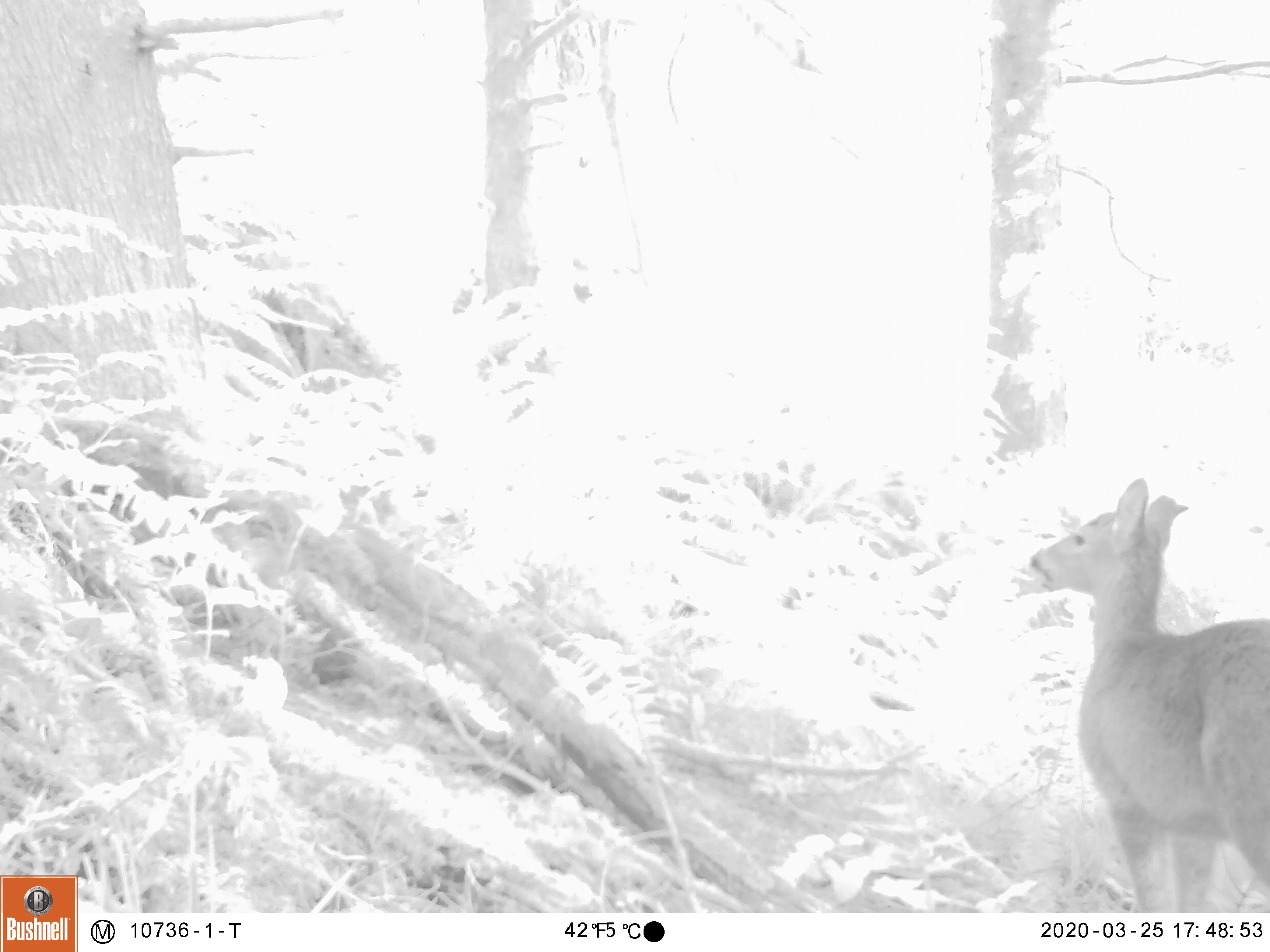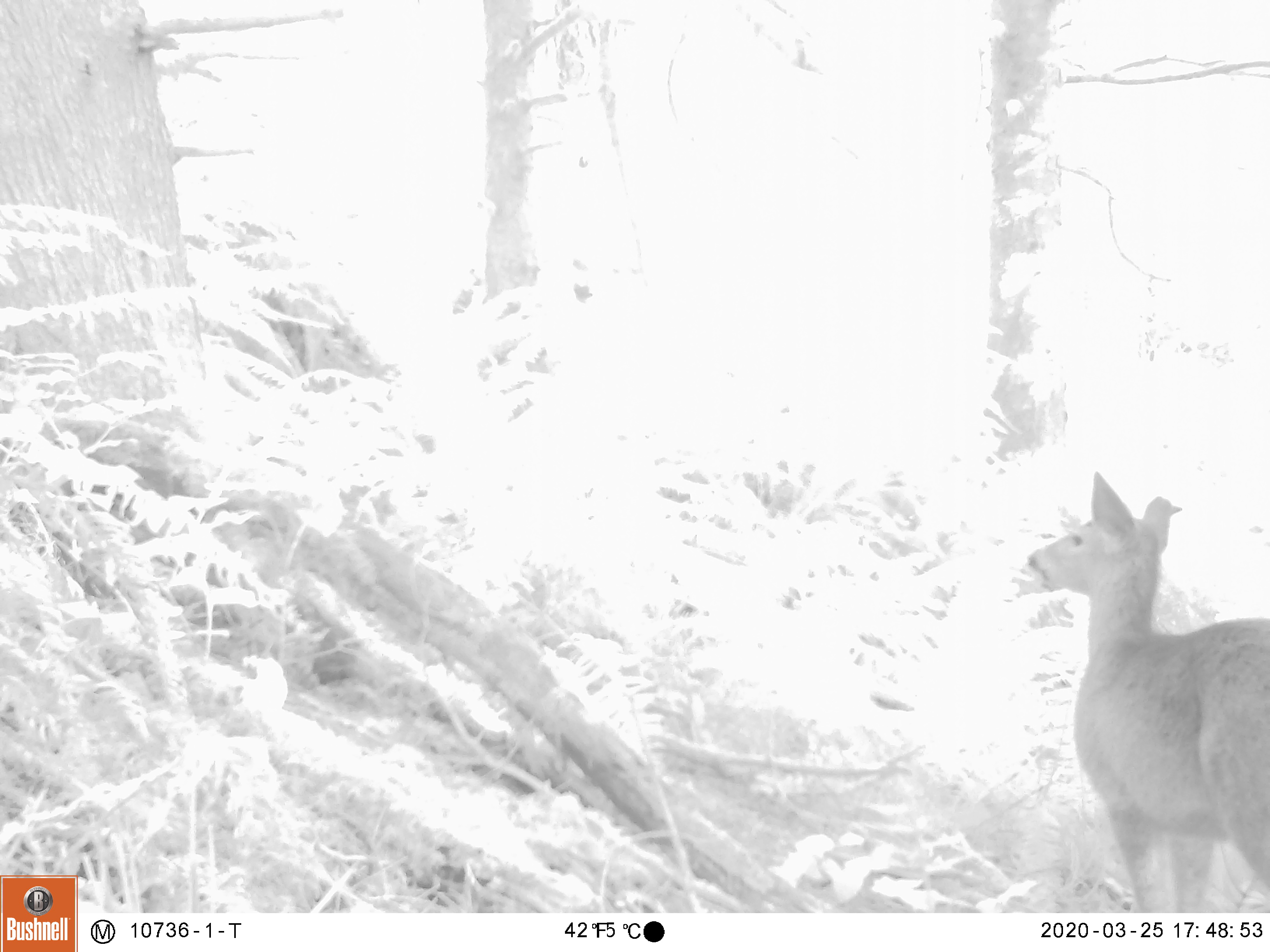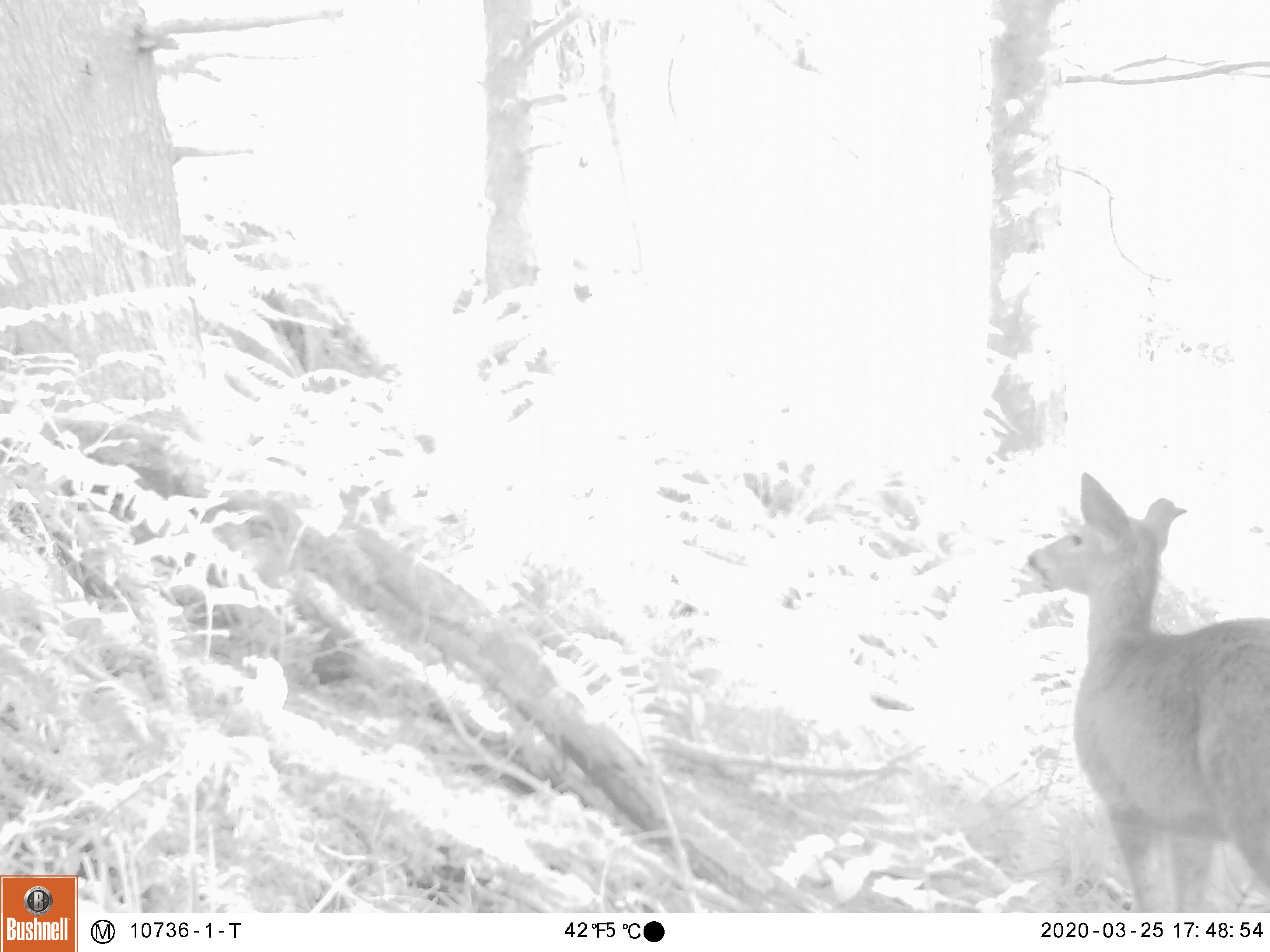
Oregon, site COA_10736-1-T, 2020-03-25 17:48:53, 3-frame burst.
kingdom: Animalia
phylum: Chordata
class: Mammalia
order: Artiodactyla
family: Cervidae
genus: Odocoileus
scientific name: Odocoileus hemionus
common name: black-tailed deer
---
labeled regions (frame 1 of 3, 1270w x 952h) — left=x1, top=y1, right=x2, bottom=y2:
black-tailed deer: left=1021, top=470, right=1266, bottom=900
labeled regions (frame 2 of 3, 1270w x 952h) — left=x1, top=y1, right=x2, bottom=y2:
black-tailed deer: left=1028, top=463, right=1266, bottom=900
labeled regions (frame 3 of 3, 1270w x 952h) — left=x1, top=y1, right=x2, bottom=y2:
black-tailed deer: left=1017, top=463, right=1268, bottom=904